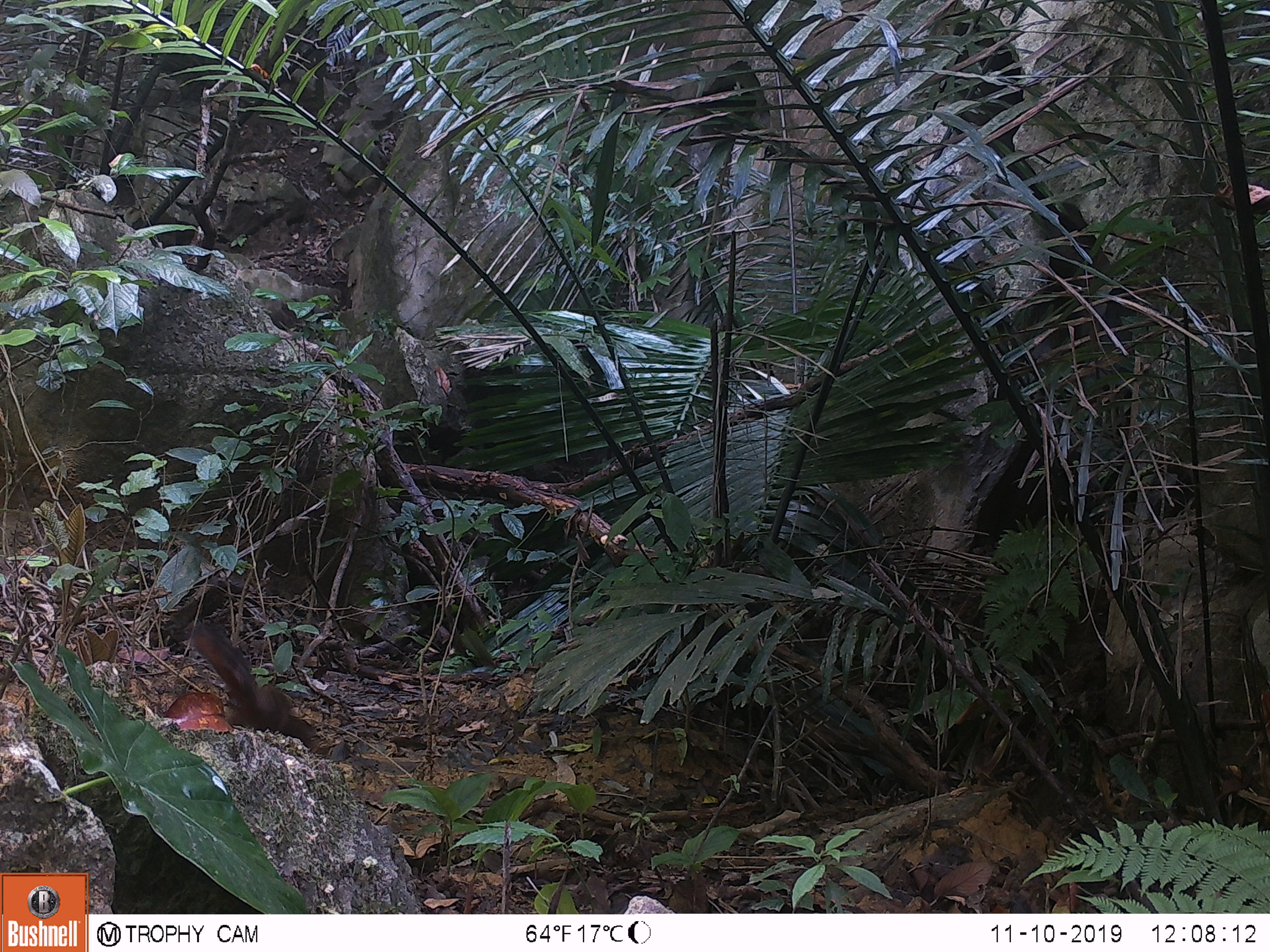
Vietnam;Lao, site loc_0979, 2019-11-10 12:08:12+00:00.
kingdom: Animalia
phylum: Chordata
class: Mammalia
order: Rodentia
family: Sciuridae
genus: Dremomys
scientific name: Dremomys rufigenis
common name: red-cheeked squirrel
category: red cheeked squirrel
Red cheeked squirrel (red-cheeked squirrel) (Dremomys rufigenis). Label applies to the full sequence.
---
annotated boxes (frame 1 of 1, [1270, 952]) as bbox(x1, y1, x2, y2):
red cheeked squirrel: bbox(191, 620, 319, 749)